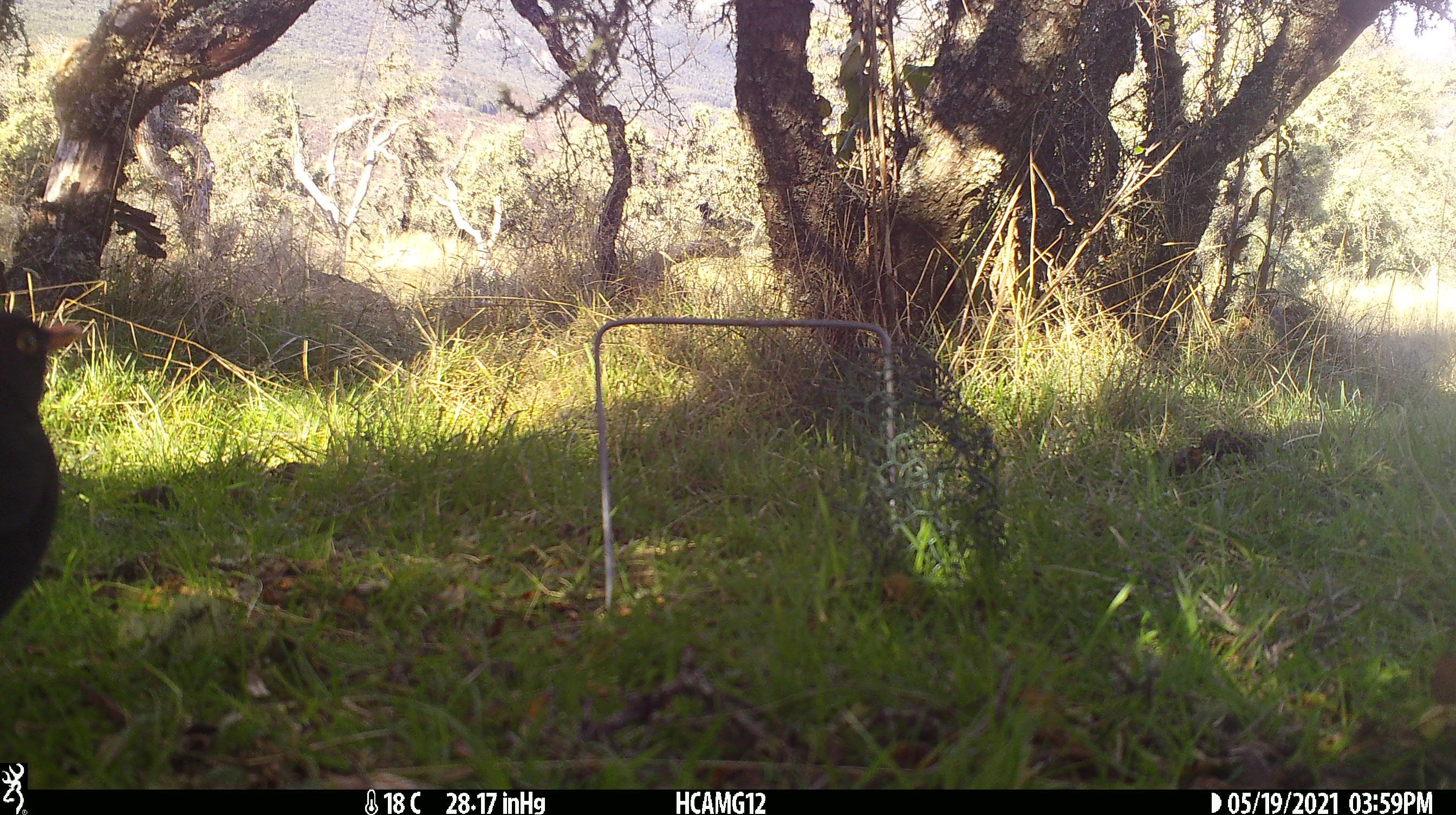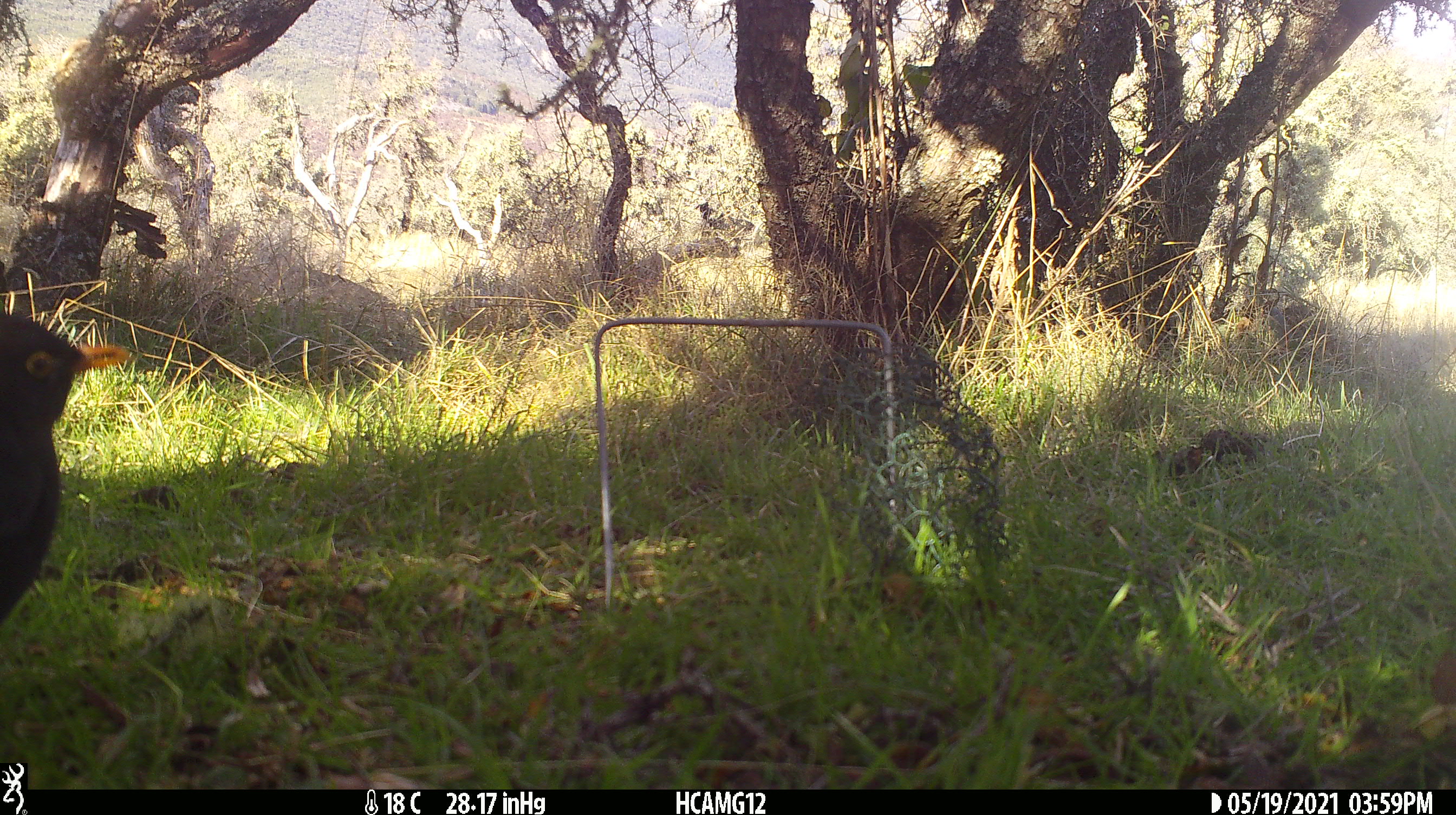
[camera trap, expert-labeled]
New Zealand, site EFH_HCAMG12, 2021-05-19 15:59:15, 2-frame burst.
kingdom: Animalia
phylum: Chordata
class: Aves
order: Passeriformes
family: Turdidae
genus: Turdus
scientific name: Turdus merula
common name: eurasian blackbird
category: blackbird